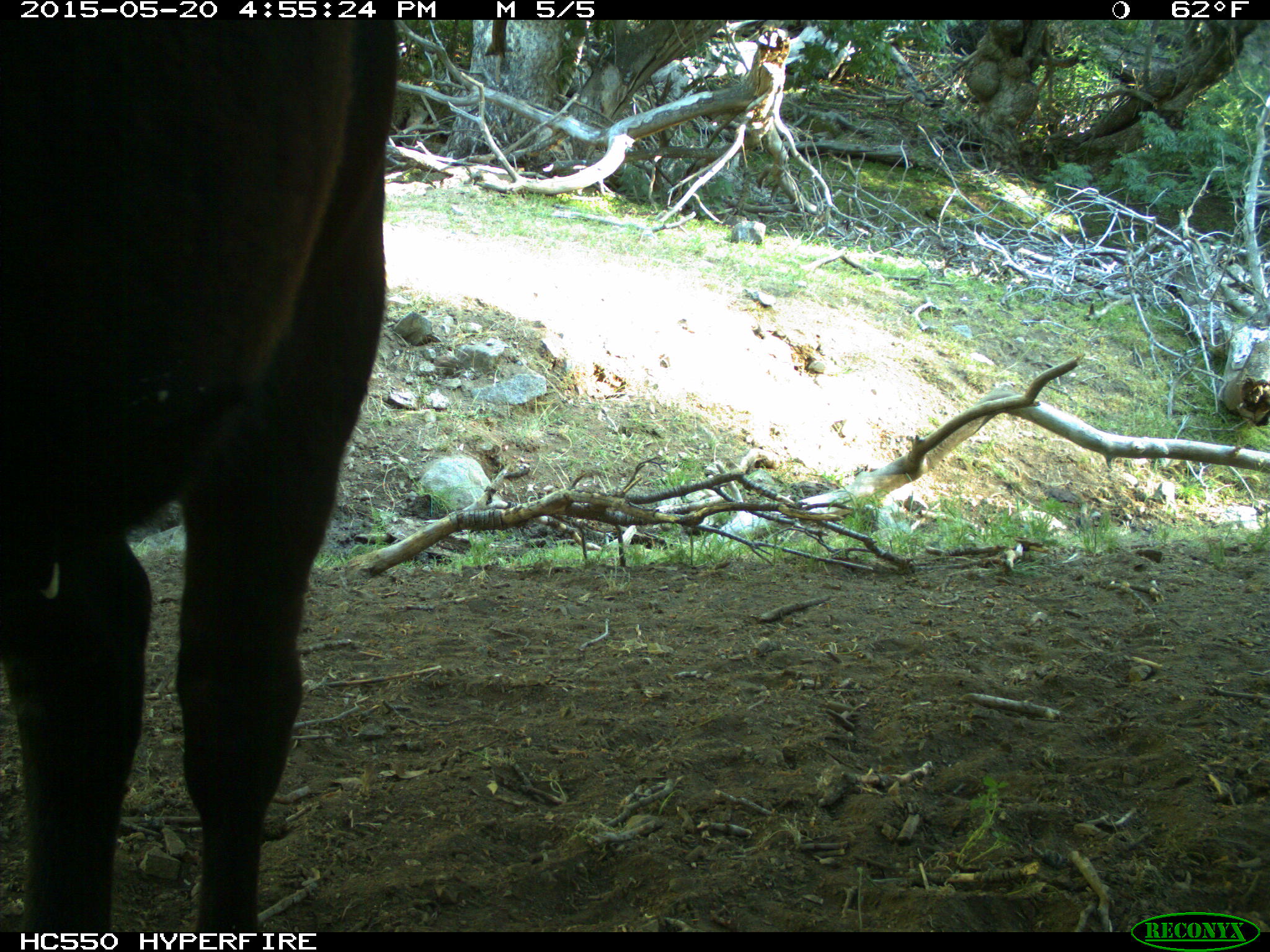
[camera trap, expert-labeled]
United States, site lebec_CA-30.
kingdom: Animalia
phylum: Chordata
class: Mammalia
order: Artiodactyla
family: Bovidae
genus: Bos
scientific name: Bos taurus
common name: domestic cow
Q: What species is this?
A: Bos taurus (domestic cow).